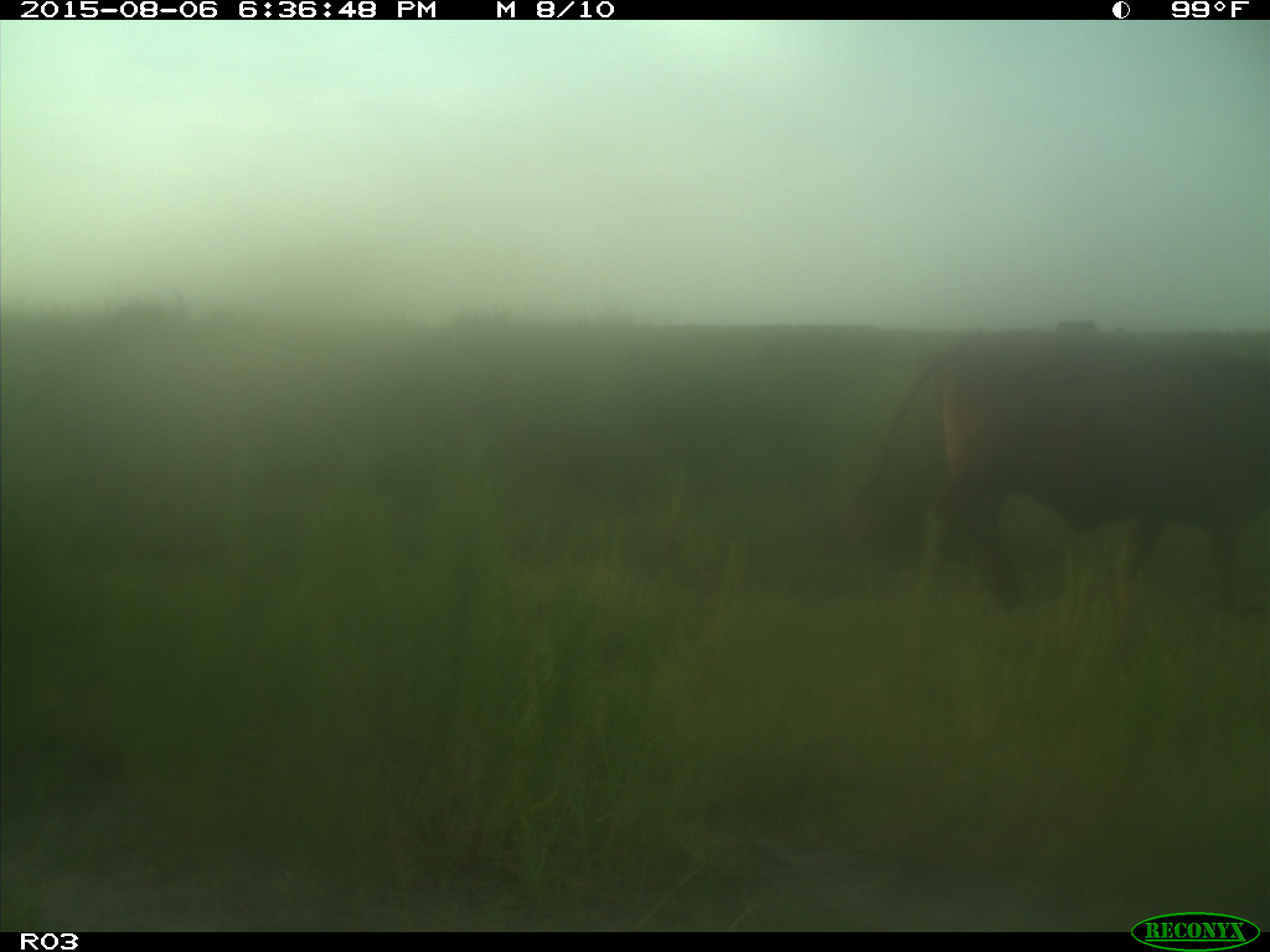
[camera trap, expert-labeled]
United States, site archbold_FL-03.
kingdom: Animalia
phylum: Chordata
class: Mammalia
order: Artiodactyla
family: Bovidae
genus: Bos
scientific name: Bos taurus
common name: domestic cow